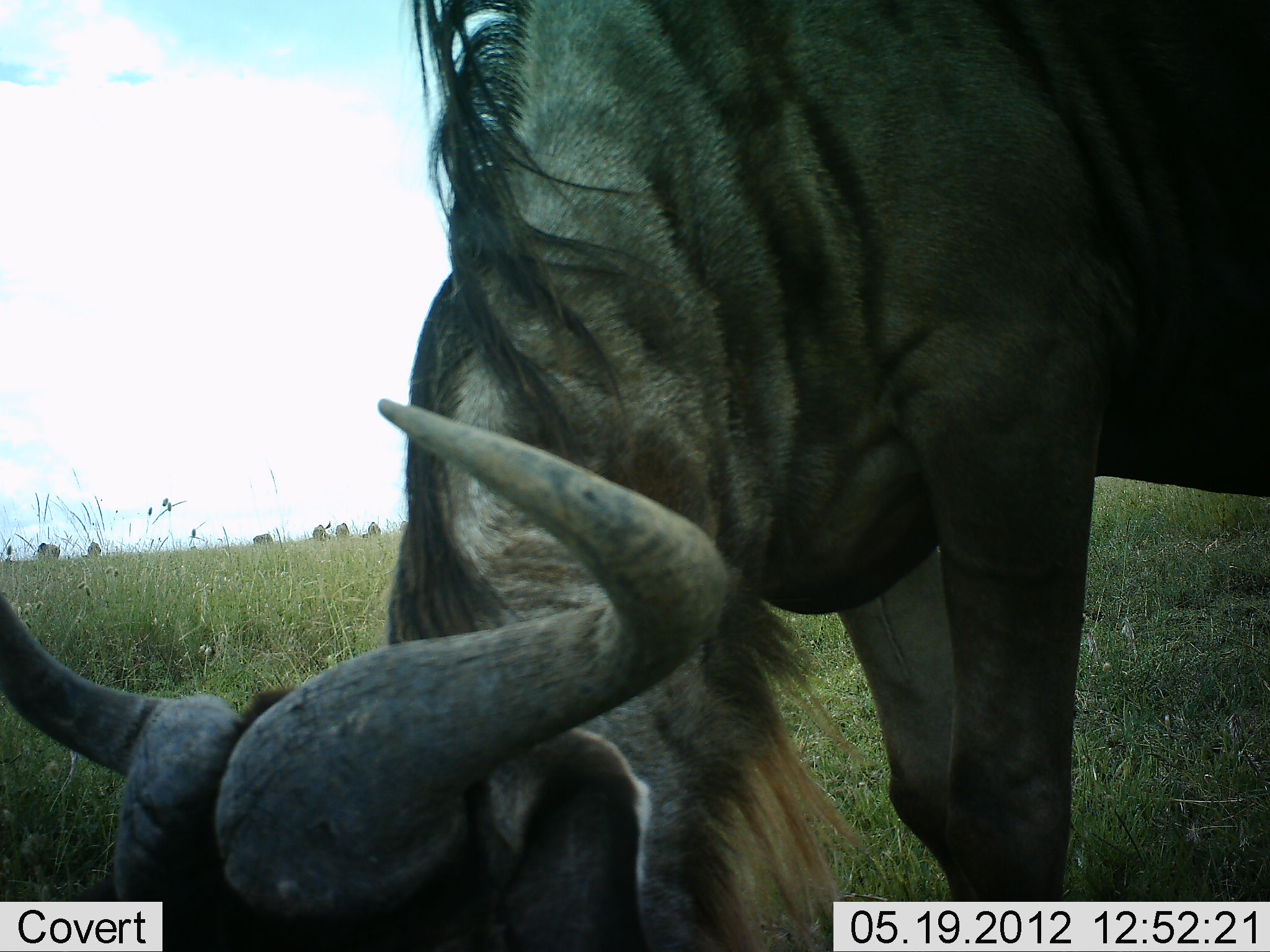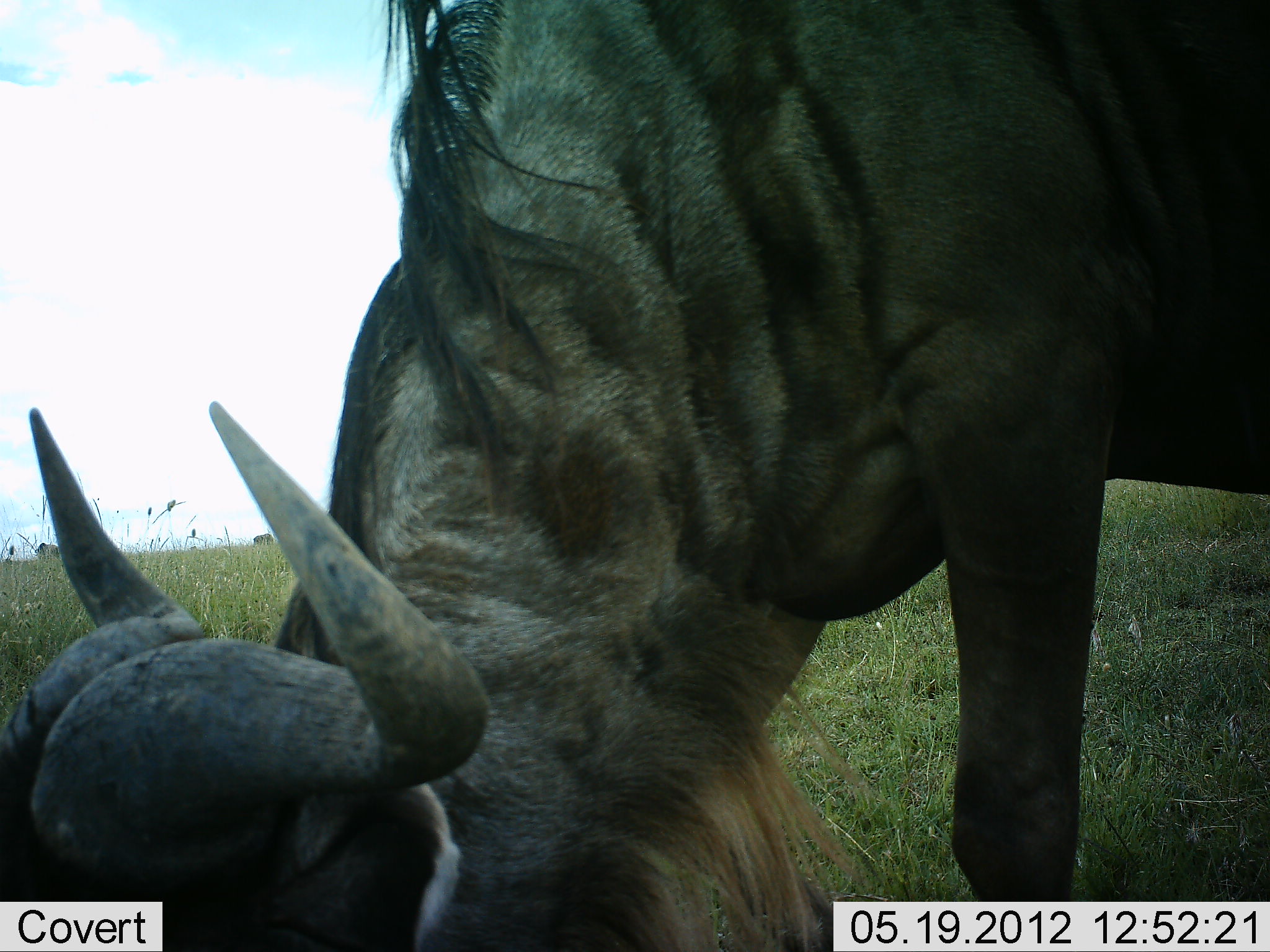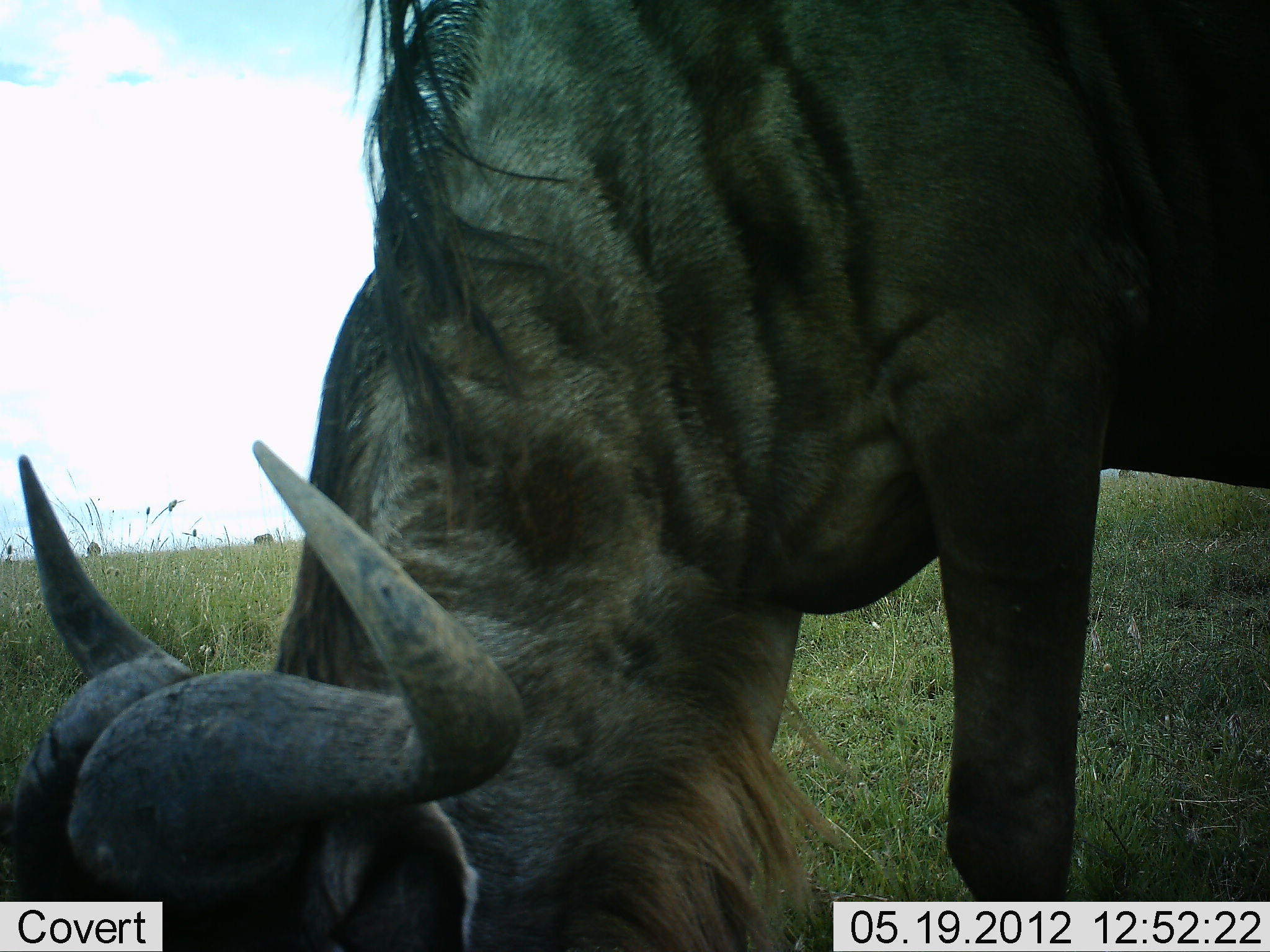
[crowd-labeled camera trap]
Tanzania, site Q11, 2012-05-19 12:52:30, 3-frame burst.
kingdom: Animalia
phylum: Chordata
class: Mammalia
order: Artiodactyla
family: Bovidae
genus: Connochaetes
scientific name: Connochaetes taurinus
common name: blue wildebeest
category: wildebeest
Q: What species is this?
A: Wildebeest (blue wildebeest) (Connochaetes taurinus).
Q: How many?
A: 1.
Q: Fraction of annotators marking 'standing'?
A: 30%.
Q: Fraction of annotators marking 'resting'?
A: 0%.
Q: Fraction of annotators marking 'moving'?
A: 10%.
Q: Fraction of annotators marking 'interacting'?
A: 0%.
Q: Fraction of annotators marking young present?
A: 0%.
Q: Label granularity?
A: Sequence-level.